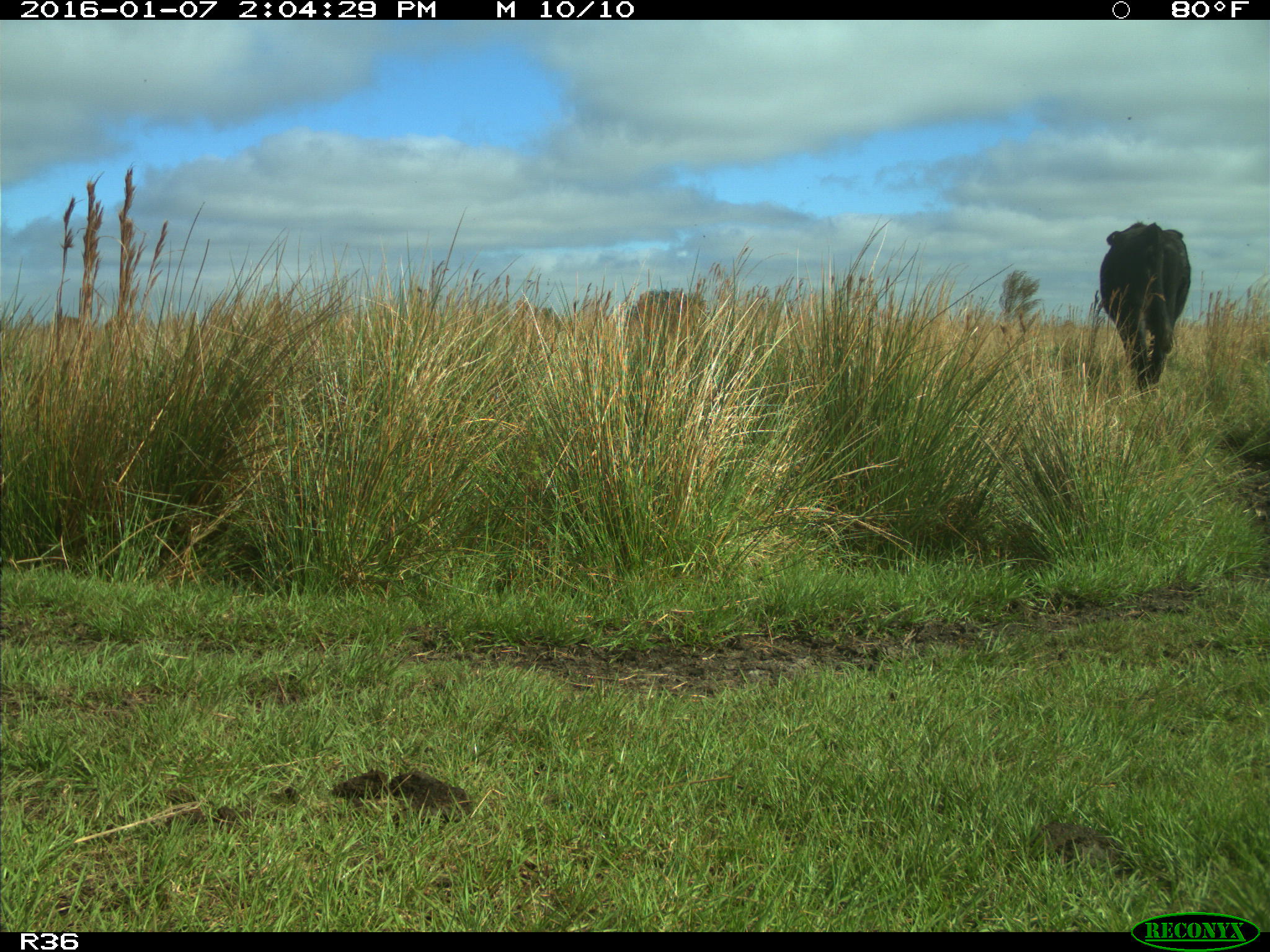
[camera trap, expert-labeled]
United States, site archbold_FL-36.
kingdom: Animalia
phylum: Chordata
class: Mammalia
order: Artiodactyla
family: Bovidae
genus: Bos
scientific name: Bos taurus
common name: domestic cow